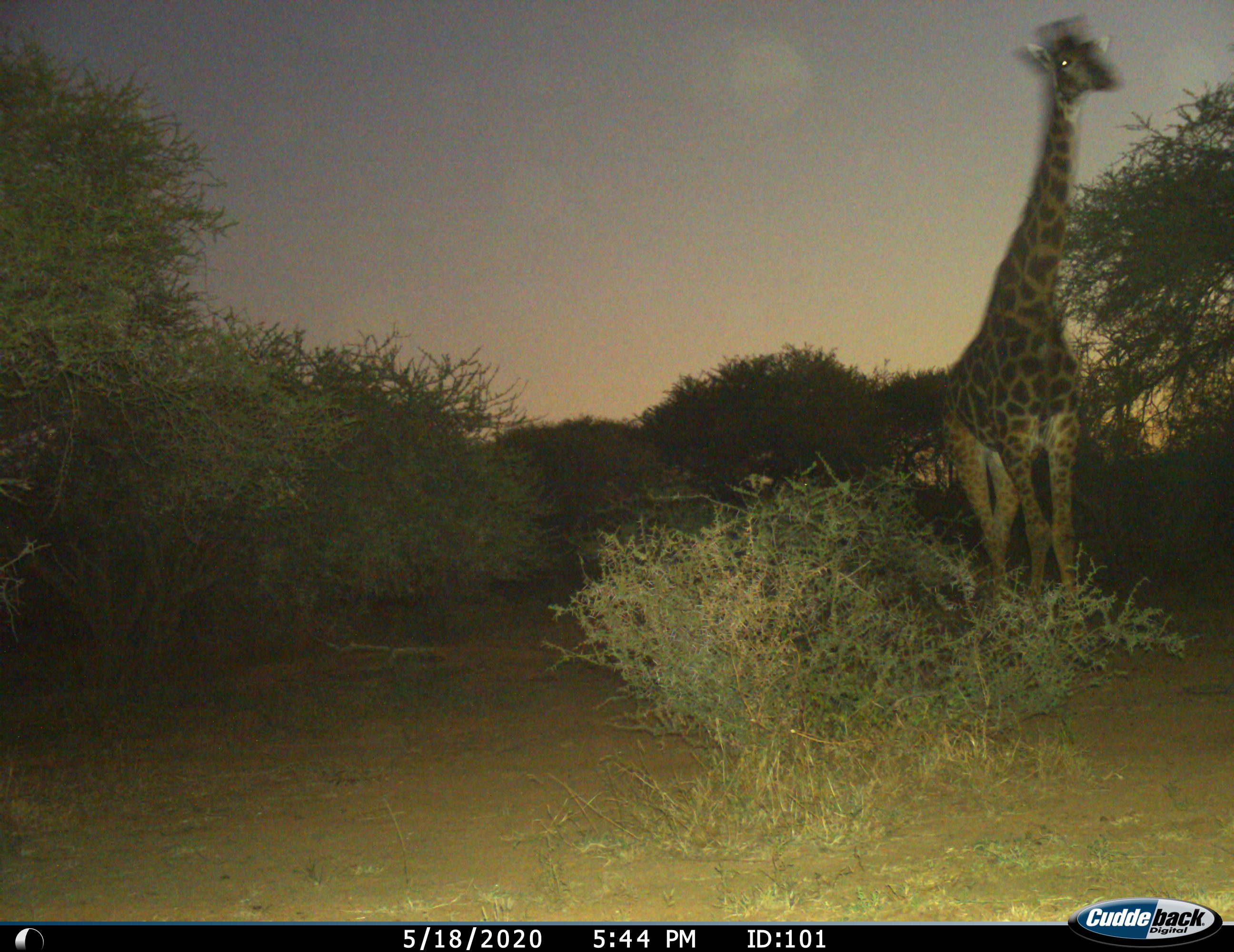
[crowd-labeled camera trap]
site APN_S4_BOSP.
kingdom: Animalia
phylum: Chordata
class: Mammalia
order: Artiodactyla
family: Giraffidae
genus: Giraffa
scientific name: Giraffa camelopardalis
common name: giraffe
Giraffe (Giraffa camelopardalis), count 1. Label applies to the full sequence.